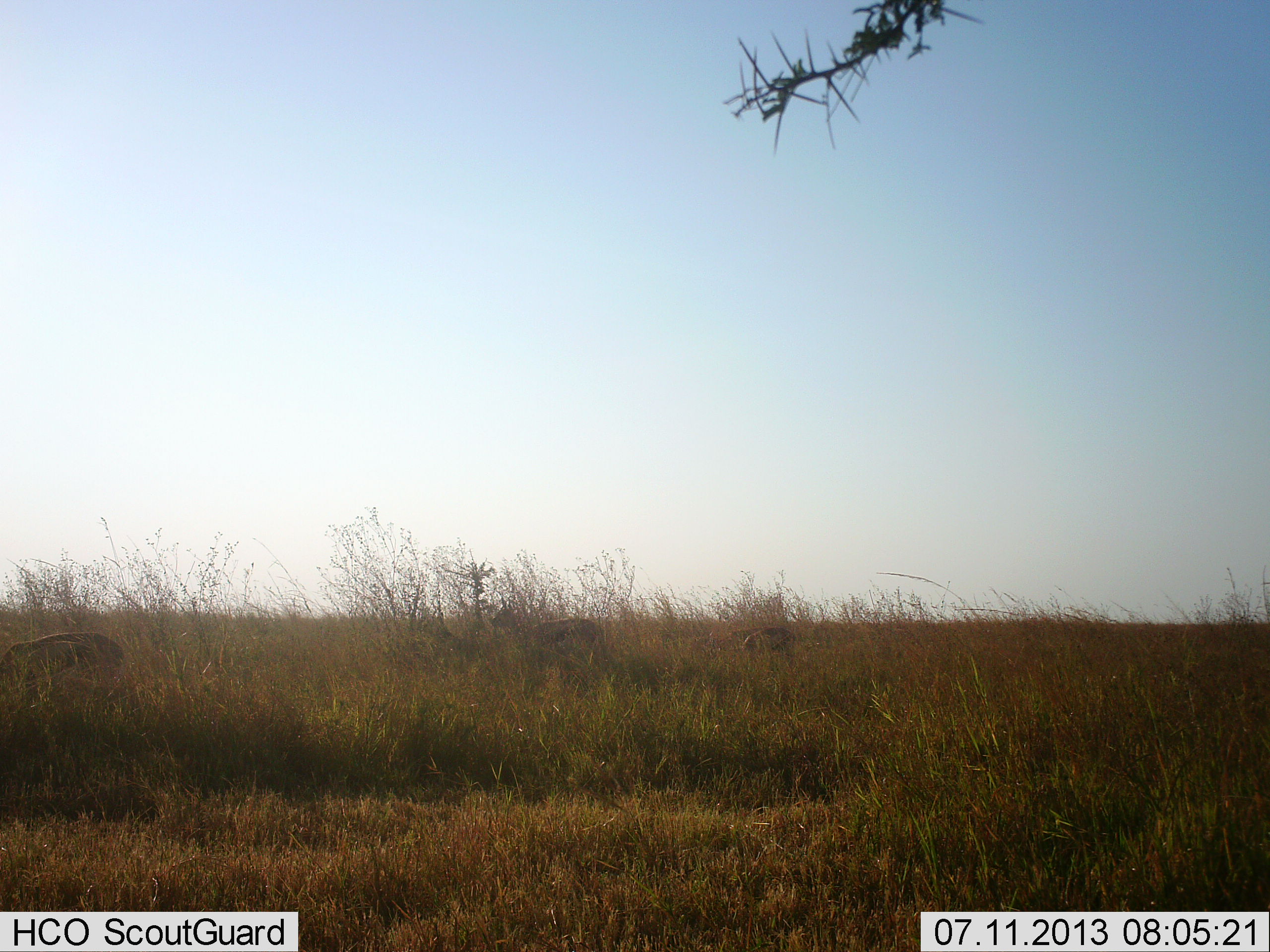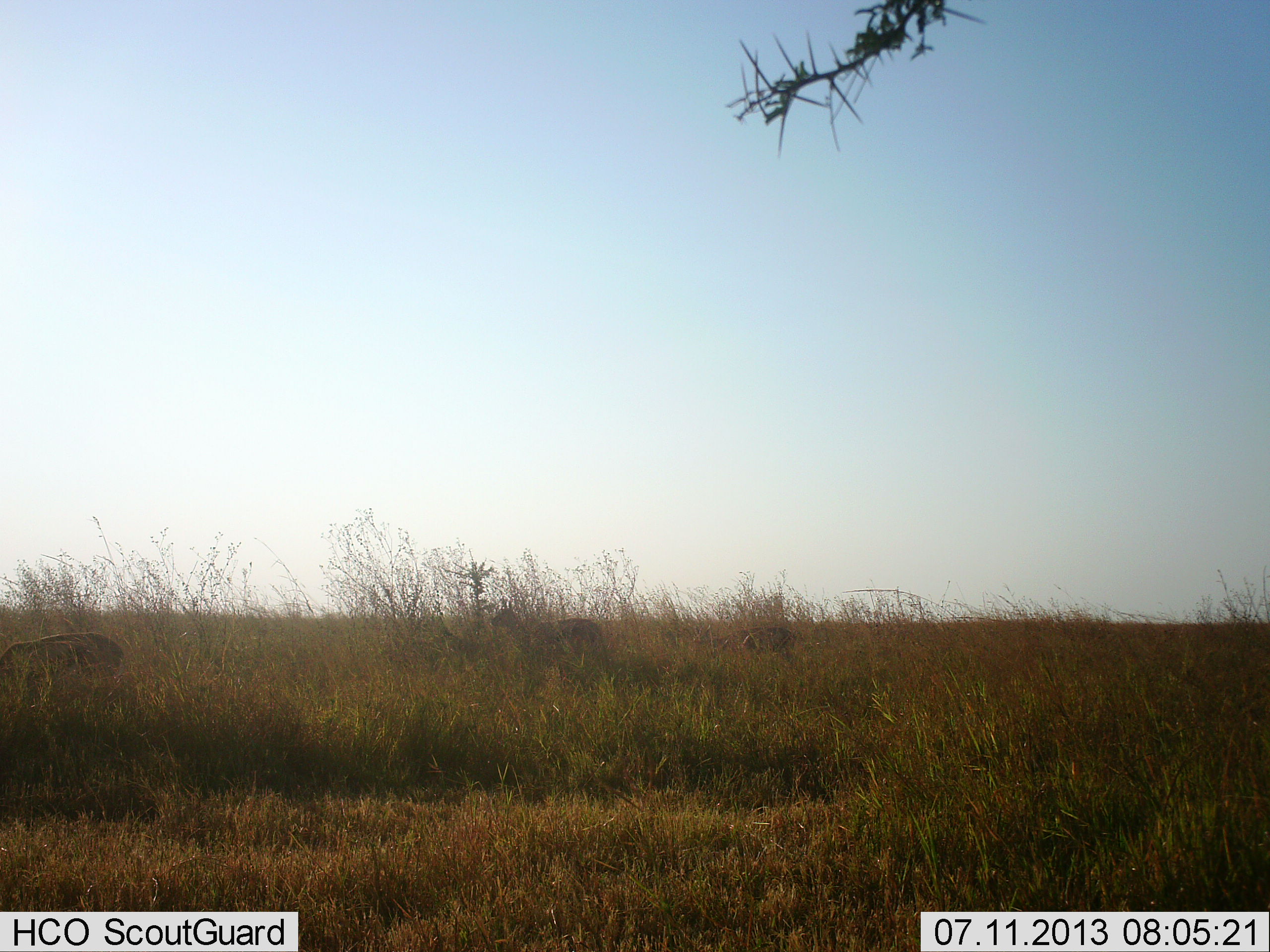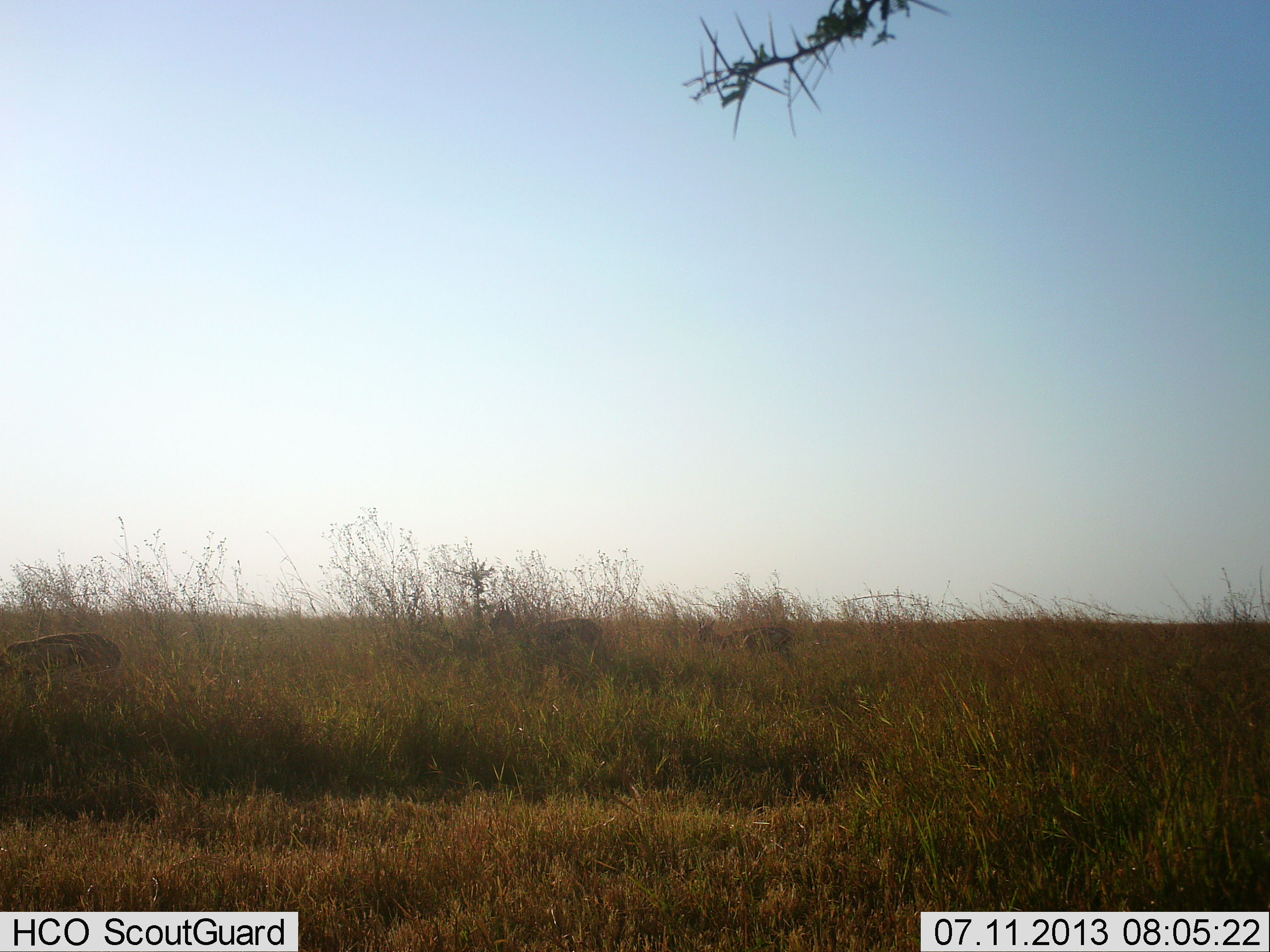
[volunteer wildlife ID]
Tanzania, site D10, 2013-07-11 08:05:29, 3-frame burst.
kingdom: Animalia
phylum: Chordata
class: Mammalia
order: Artiodactyla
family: Bovidae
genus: Eudorcas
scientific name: Eudorcas thomsonii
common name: thomson's gazelle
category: gazellethomsons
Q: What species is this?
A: Gazellethomsons (thomson's gazelle) (Eudorcas thomsonii).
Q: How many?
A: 3.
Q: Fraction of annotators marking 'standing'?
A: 71%.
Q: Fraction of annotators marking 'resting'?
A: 0%.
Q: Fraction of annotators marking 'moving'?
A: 0%.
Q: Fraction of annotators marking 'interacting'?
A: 0%.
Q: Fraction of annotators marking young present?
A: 0%.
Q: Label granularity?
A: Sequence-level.